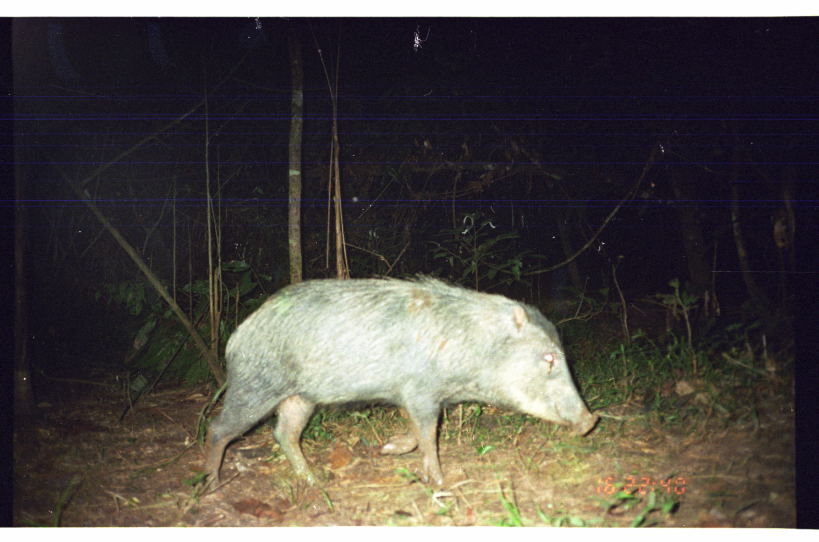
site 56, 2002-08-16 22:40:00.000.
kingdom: Animalia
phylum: Chordata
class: Mammalia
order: Artiodactyla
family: Tayassuidae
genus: Tayassu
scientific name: Tayassu pecari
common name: white-lipped peccary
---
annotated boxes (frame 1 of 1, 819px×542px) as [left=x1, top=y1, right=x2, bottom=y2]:
tayassu pecari: [left=196, top=275, right=600, bottom=496]